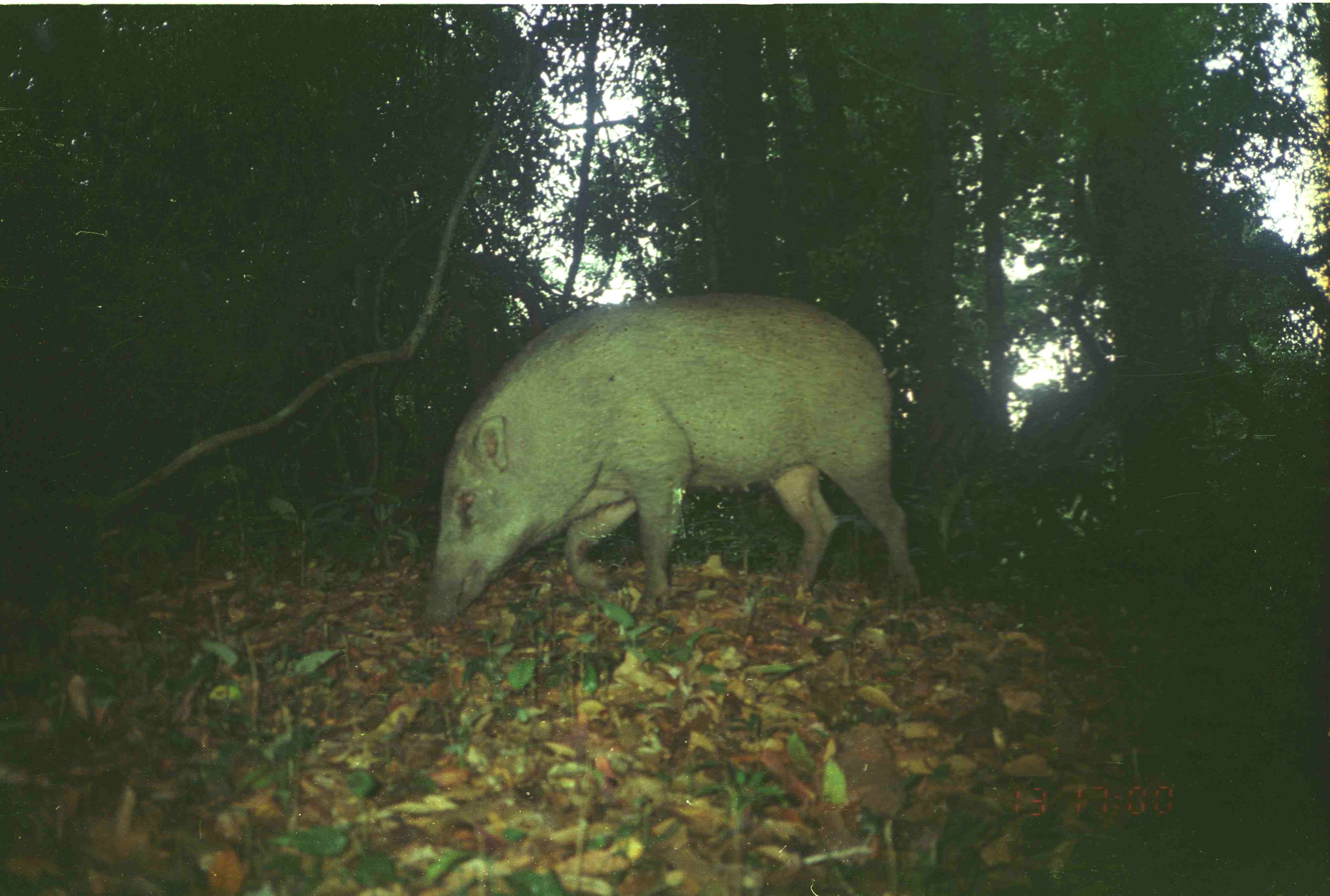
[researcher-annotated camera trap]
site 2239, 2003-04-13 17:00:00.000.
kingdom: Animalia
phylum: Chordata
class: Mammalia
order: Artiodactyla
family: Suidae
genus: Sus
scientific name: Sus scrofa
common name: wild boar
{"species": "Sus scrofa (wild boar)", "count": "1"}